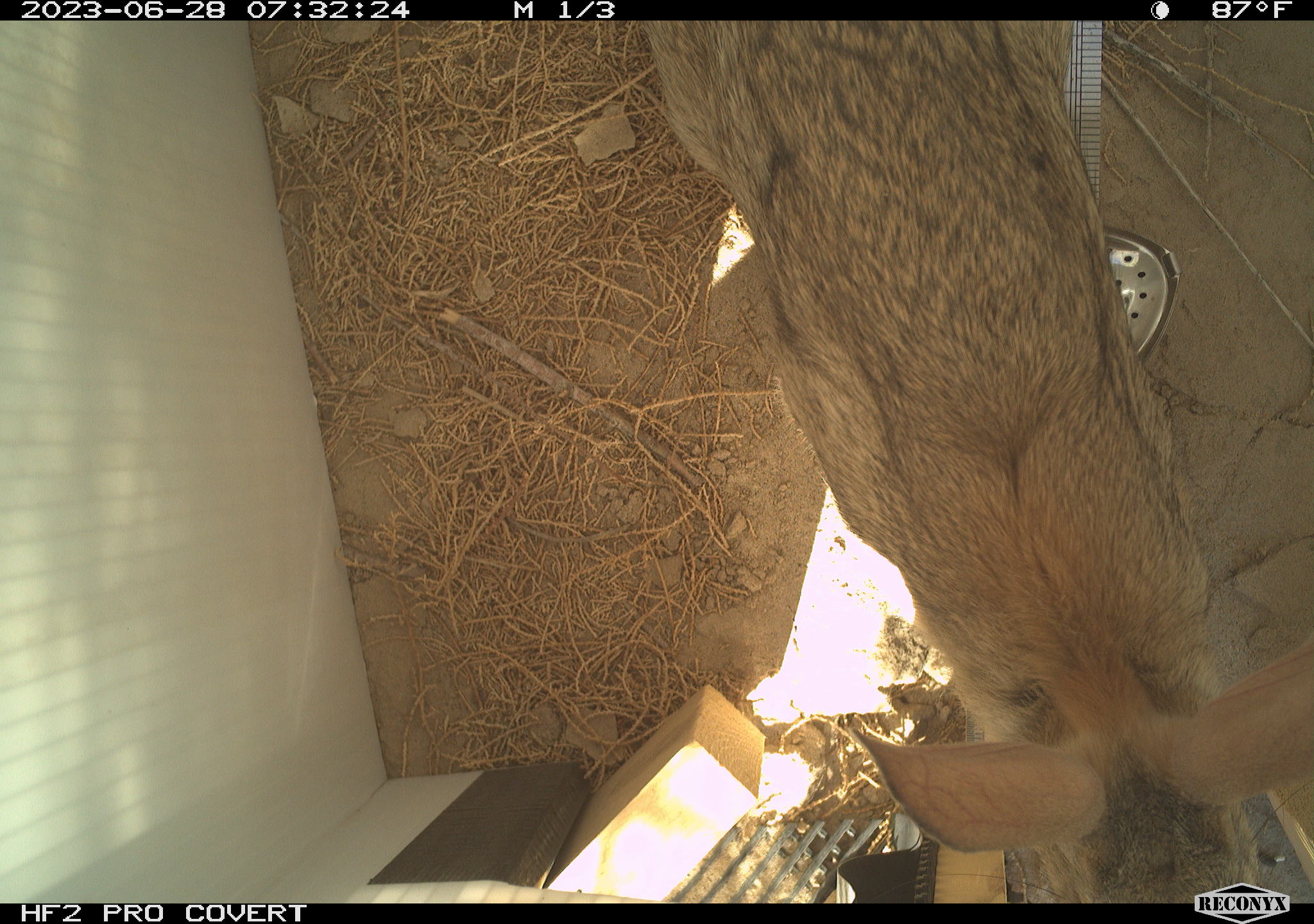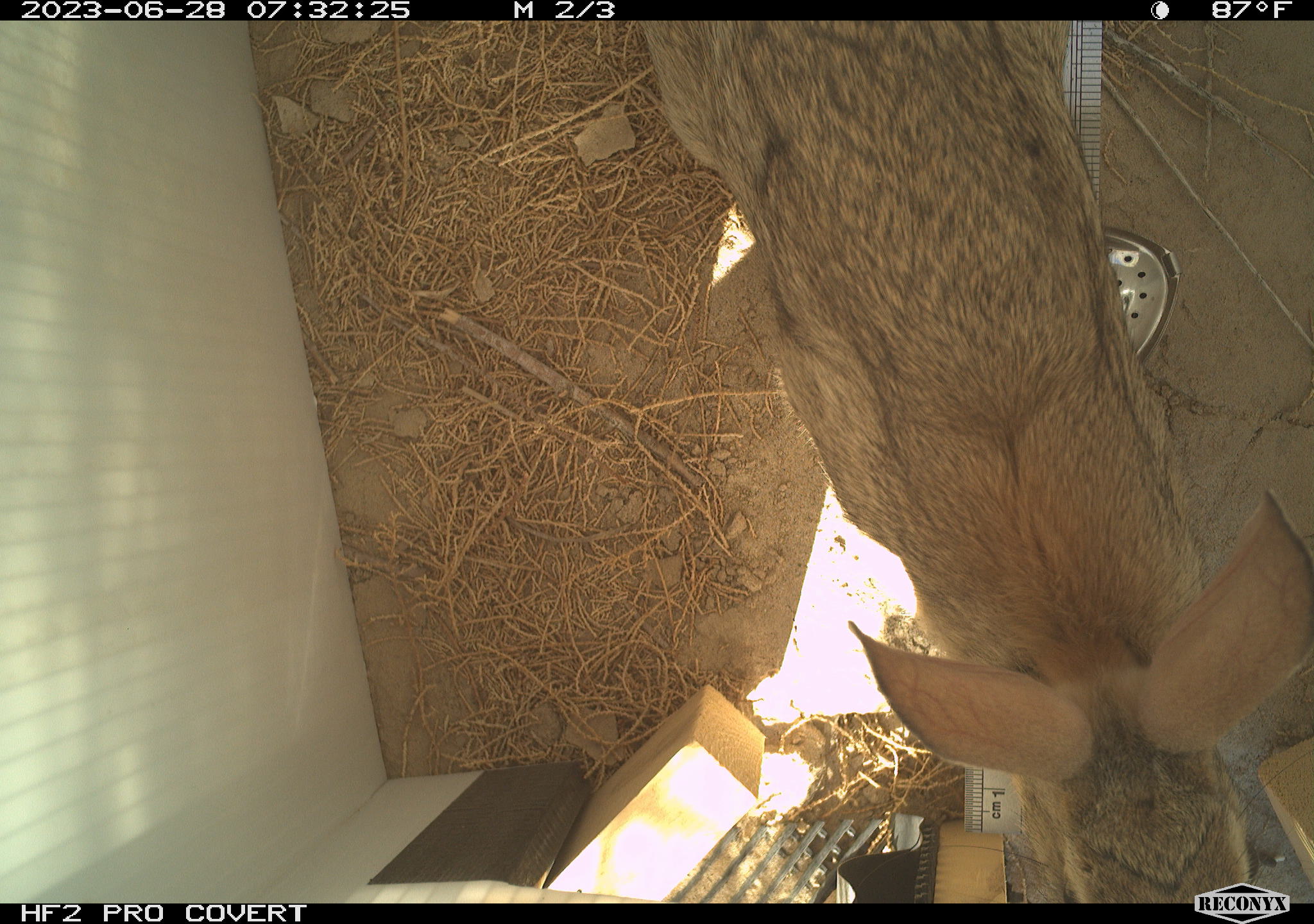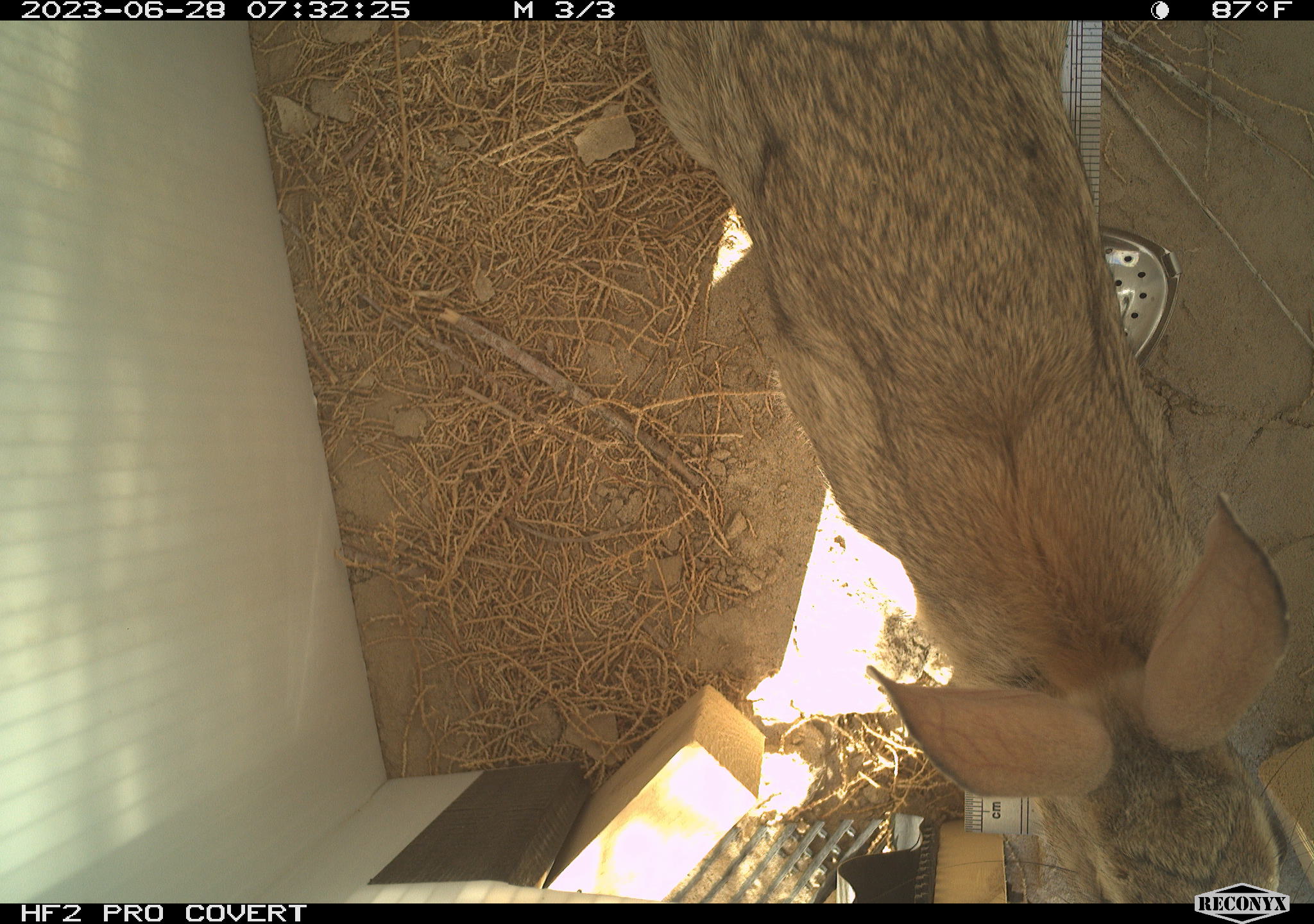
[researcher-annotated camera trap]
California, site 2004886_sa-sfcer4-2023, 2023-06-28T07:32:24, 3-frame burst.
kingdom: Animalia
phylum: Chordata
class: Mammalia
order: Lagomorpha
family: Leporidae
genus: Sylvilagus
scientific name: Sylvilagus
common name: cottontail rabbits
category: sylvilagus species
Sylvilagus species (cottontail rabbits) (Sylvilagus).